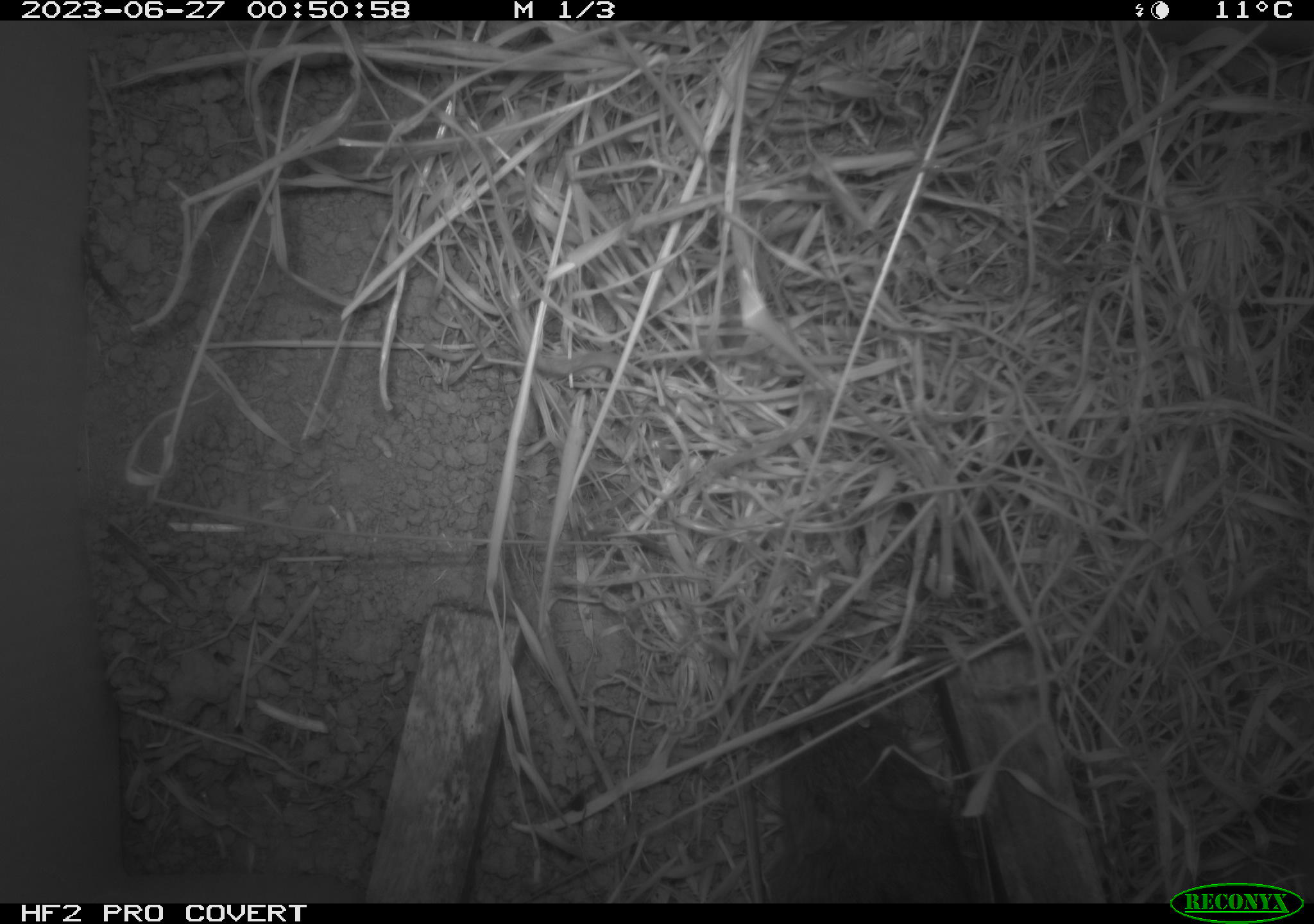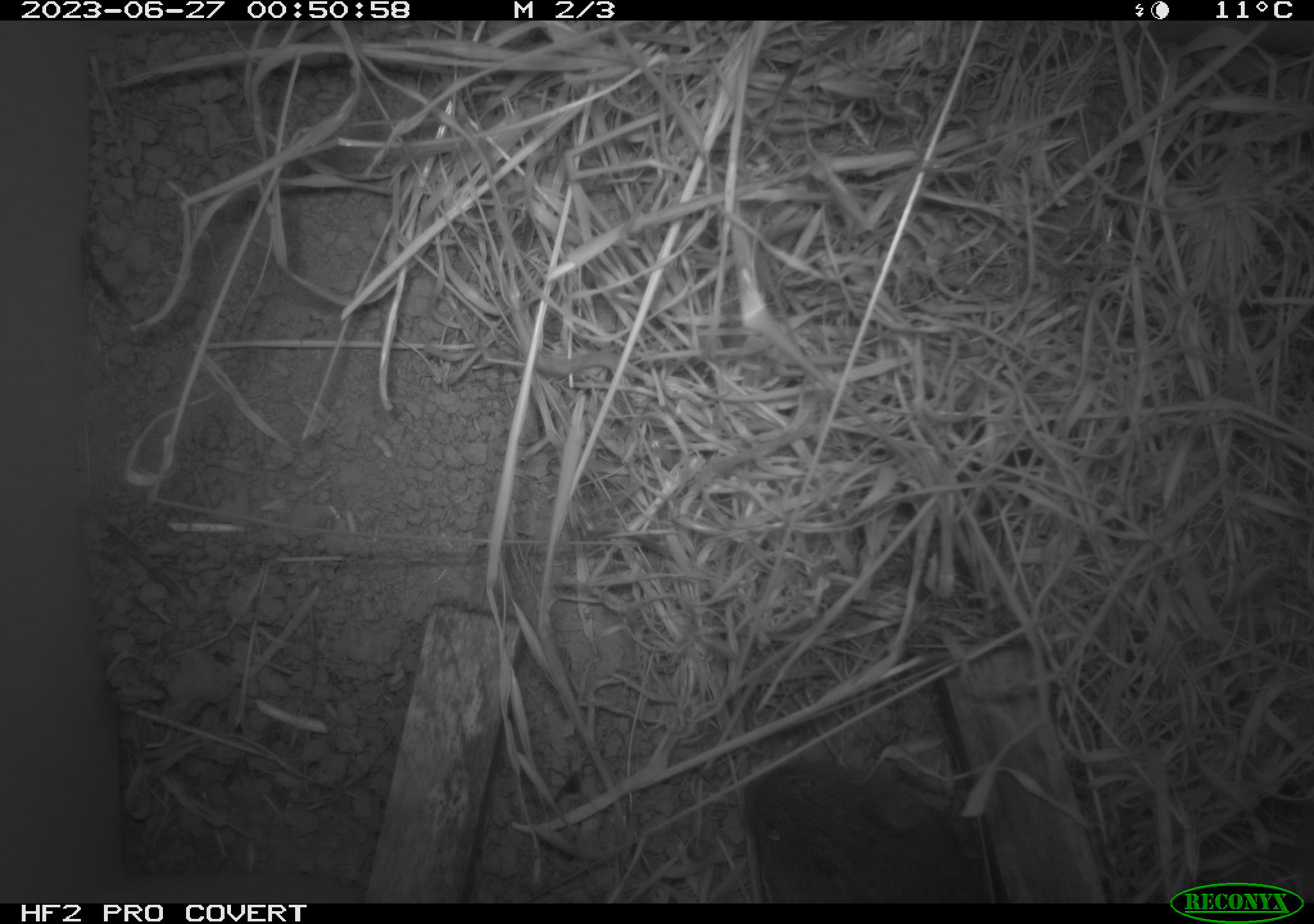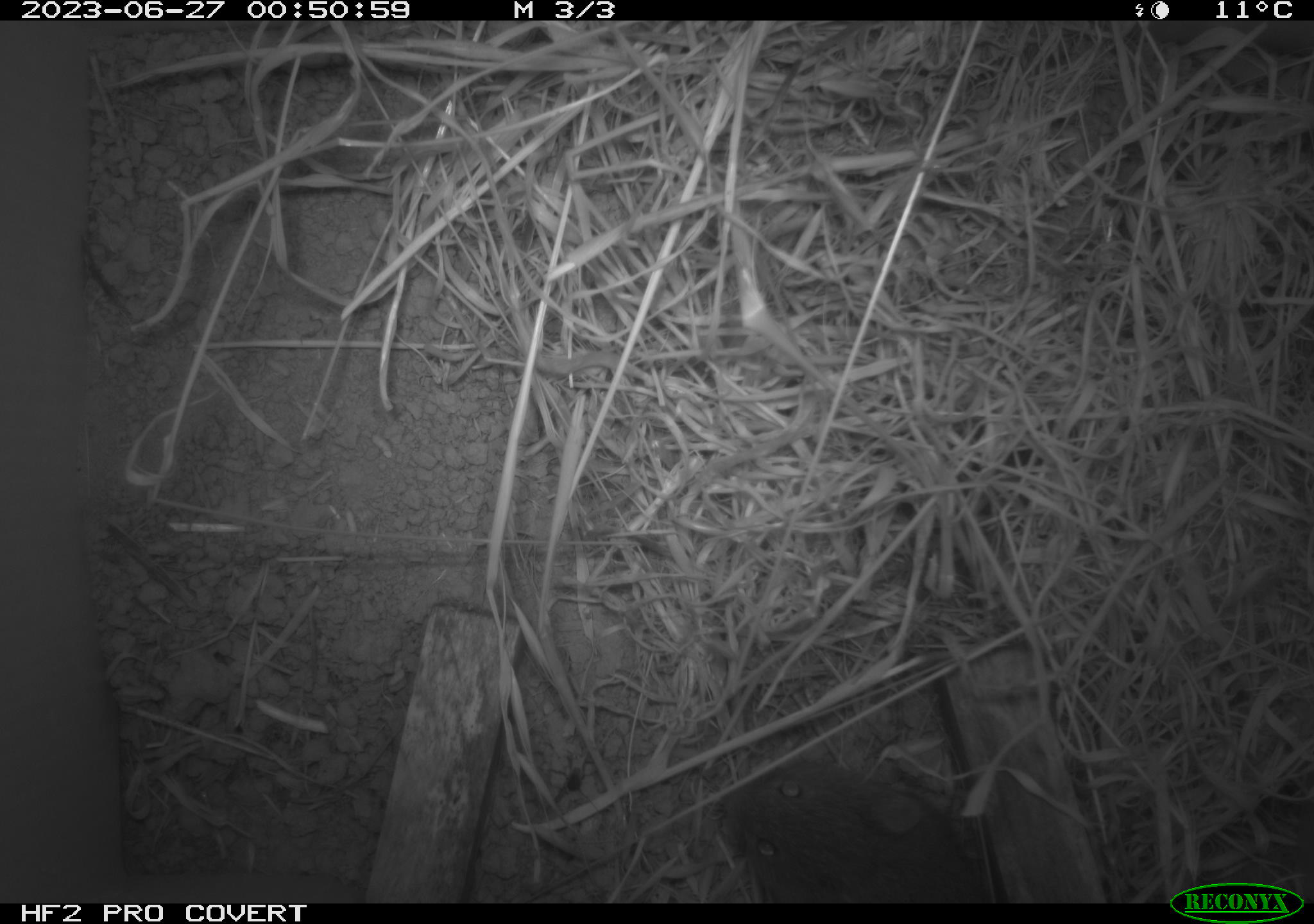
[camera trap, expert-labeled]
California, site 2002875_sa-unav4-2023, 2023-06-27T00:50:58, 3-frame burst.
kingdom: Animalia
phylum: Chordata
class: Mammalia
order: Rodentia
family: Cricetidae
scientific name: Arvicolinae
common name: voles, lemmings, and muskrats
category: arvicolinae subfamily